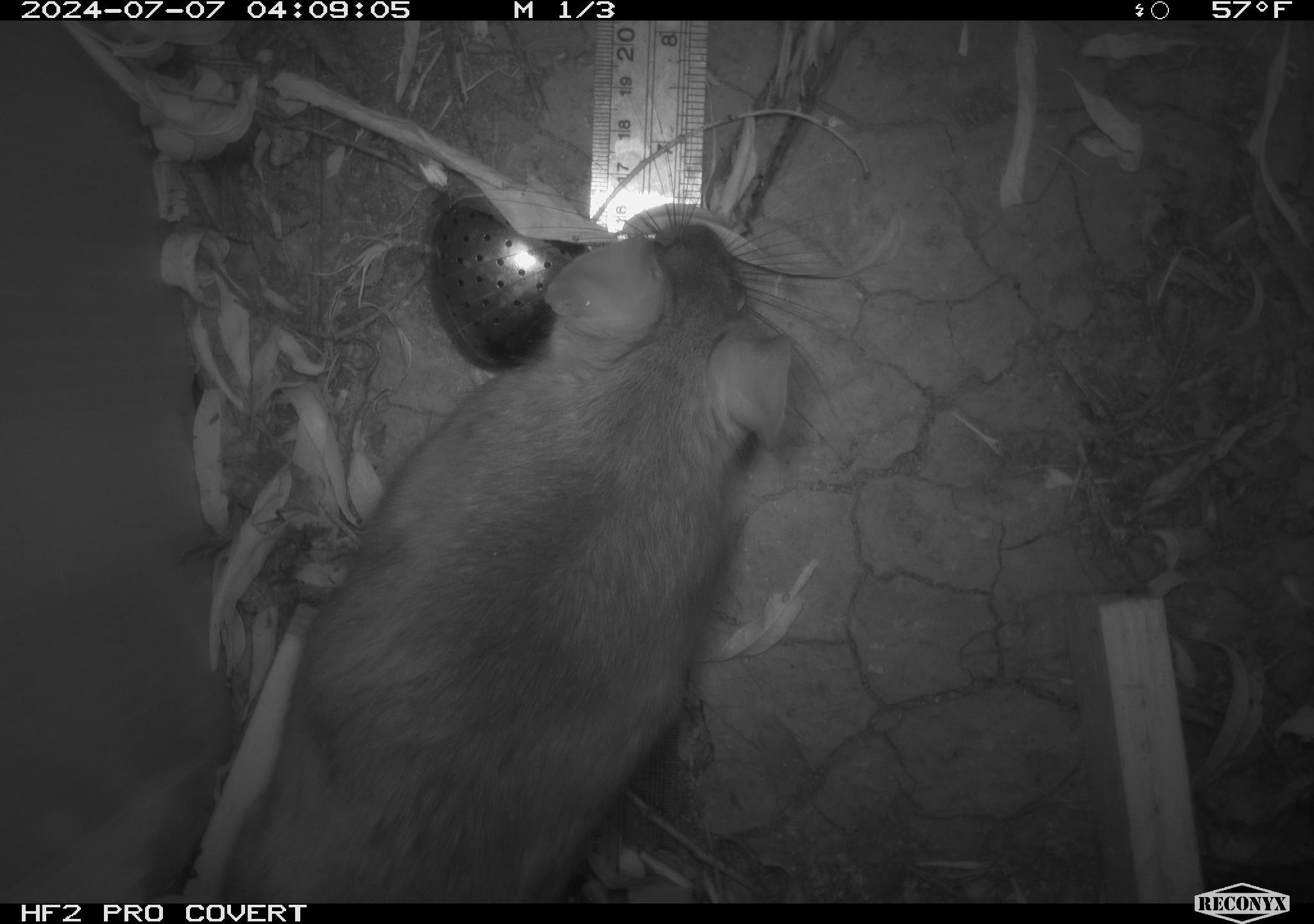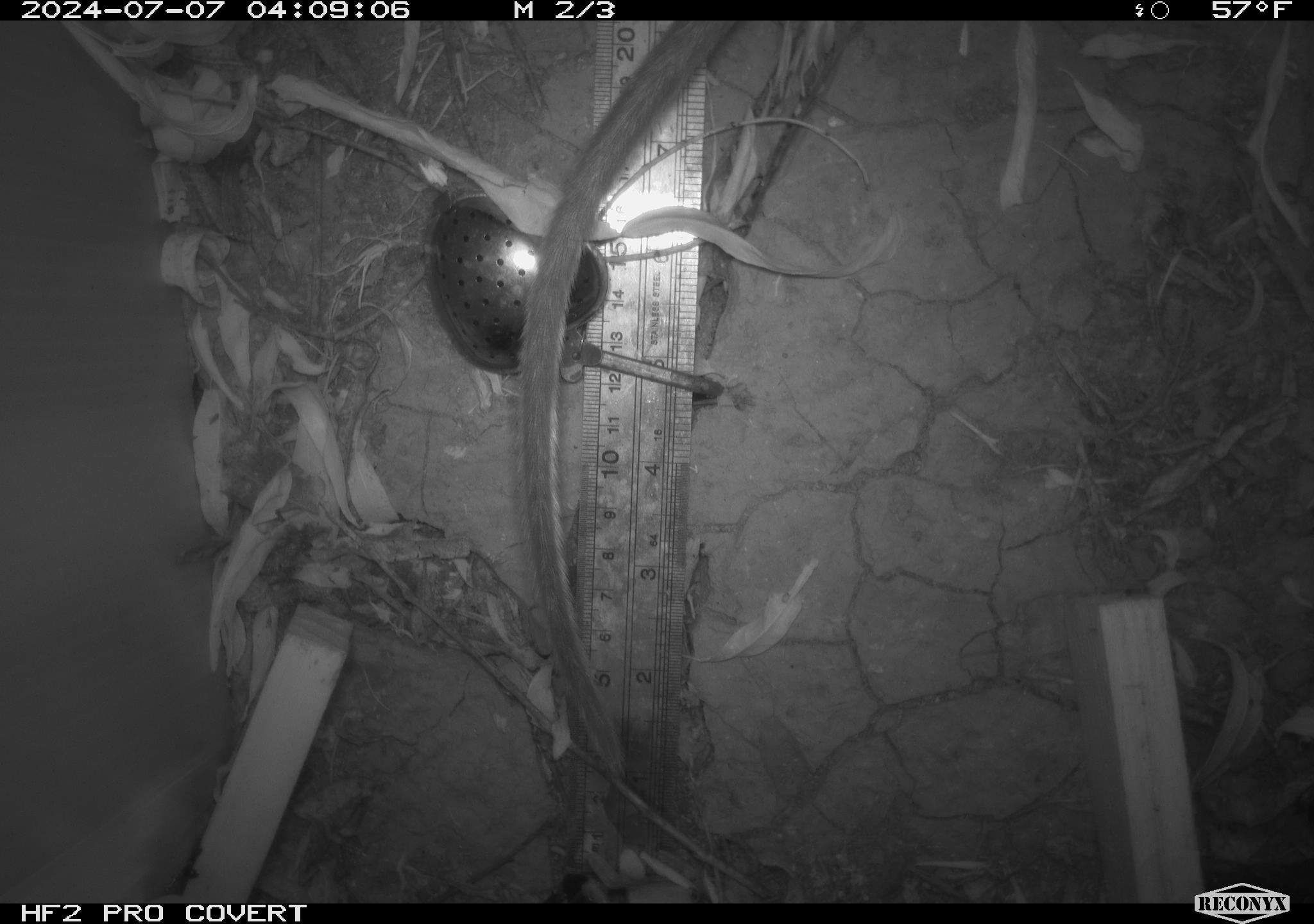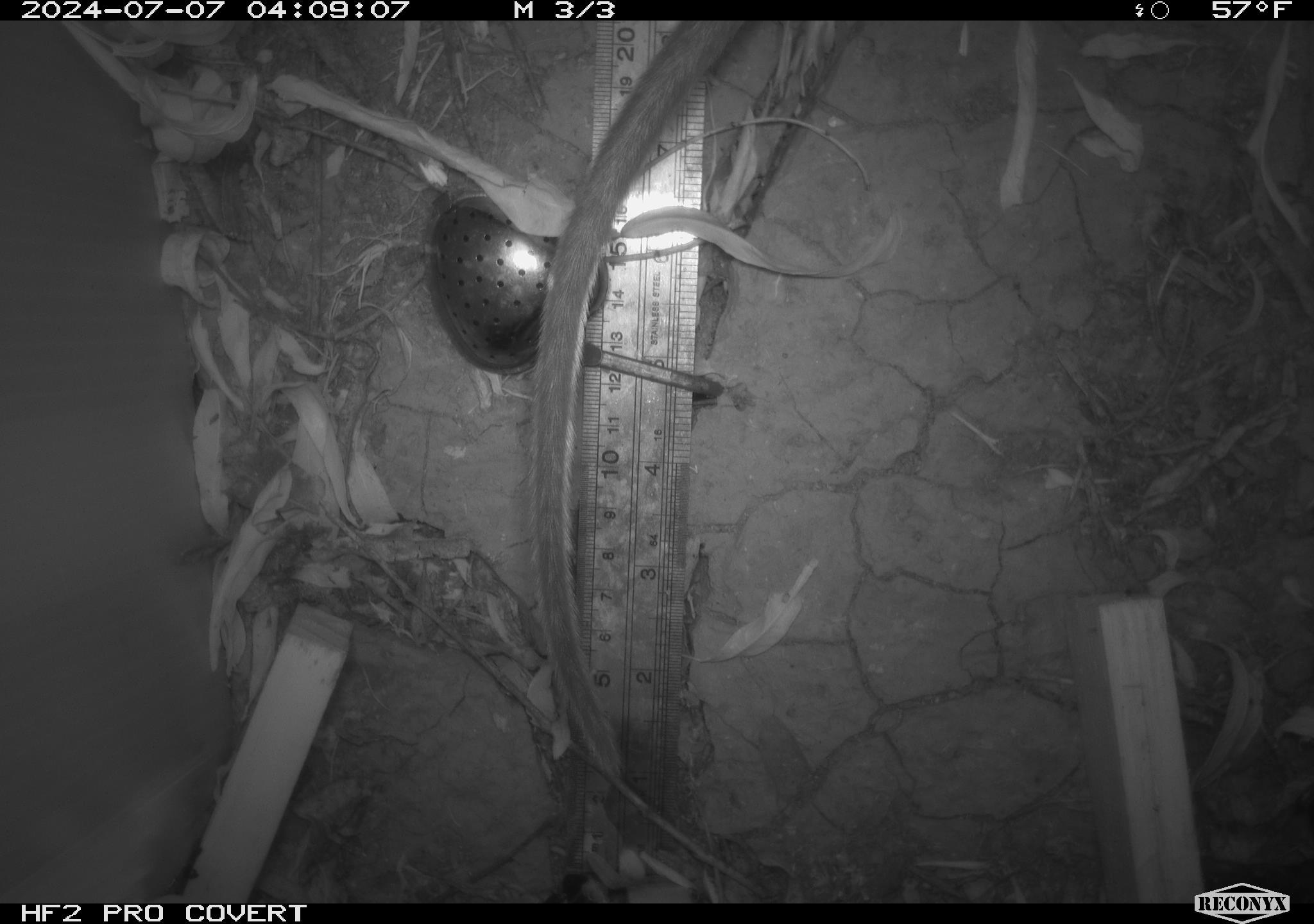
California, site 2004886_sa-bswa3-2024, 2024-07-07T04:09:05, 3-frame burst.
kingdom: Animalia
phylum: Chordata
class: Mammalia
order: Rodentia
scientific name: Rodentia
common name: woodrat or rat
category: woodrat or rat species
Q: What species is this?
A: Woodrat or rat species (woodrat or rat) (Rodentia).